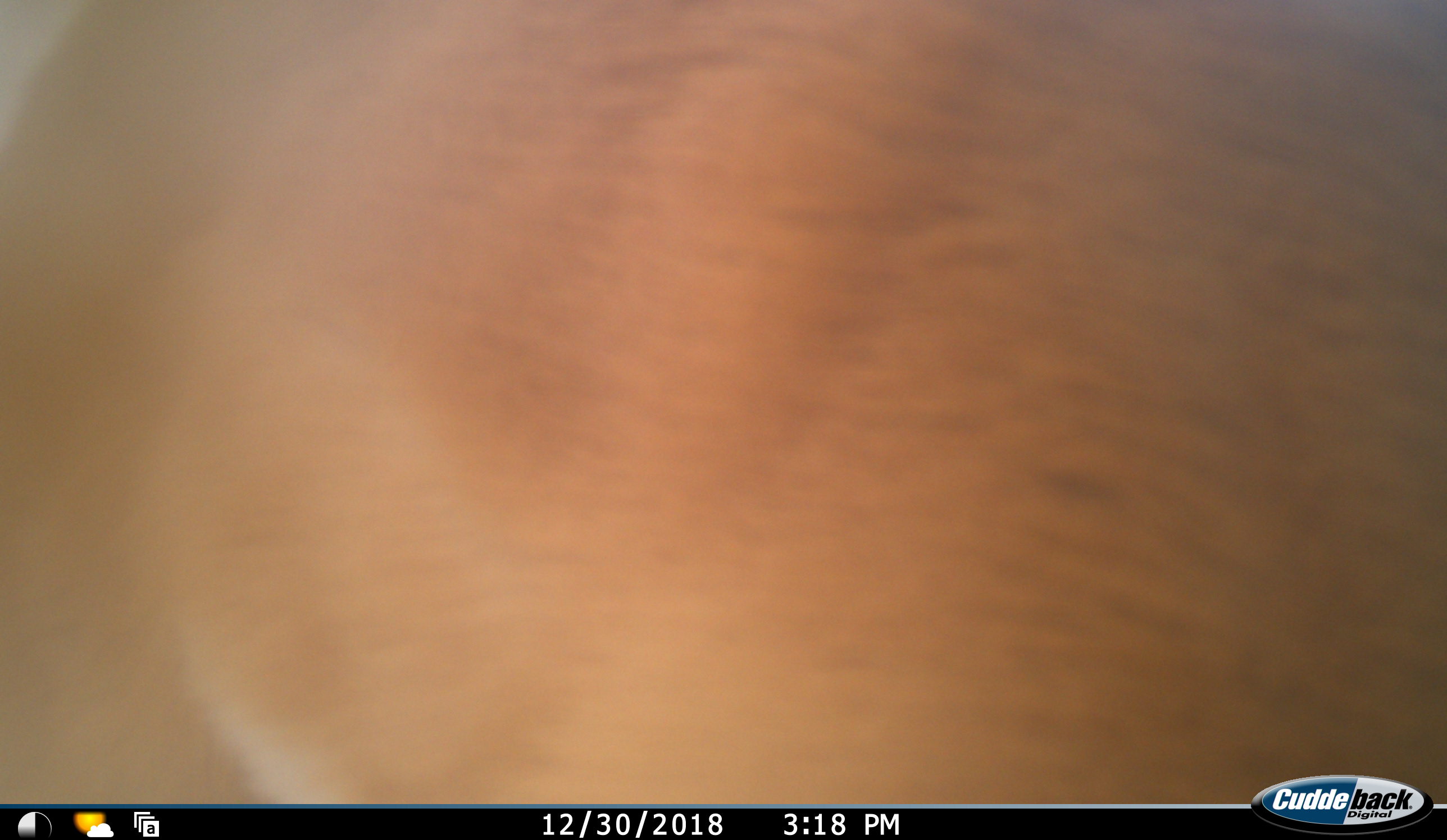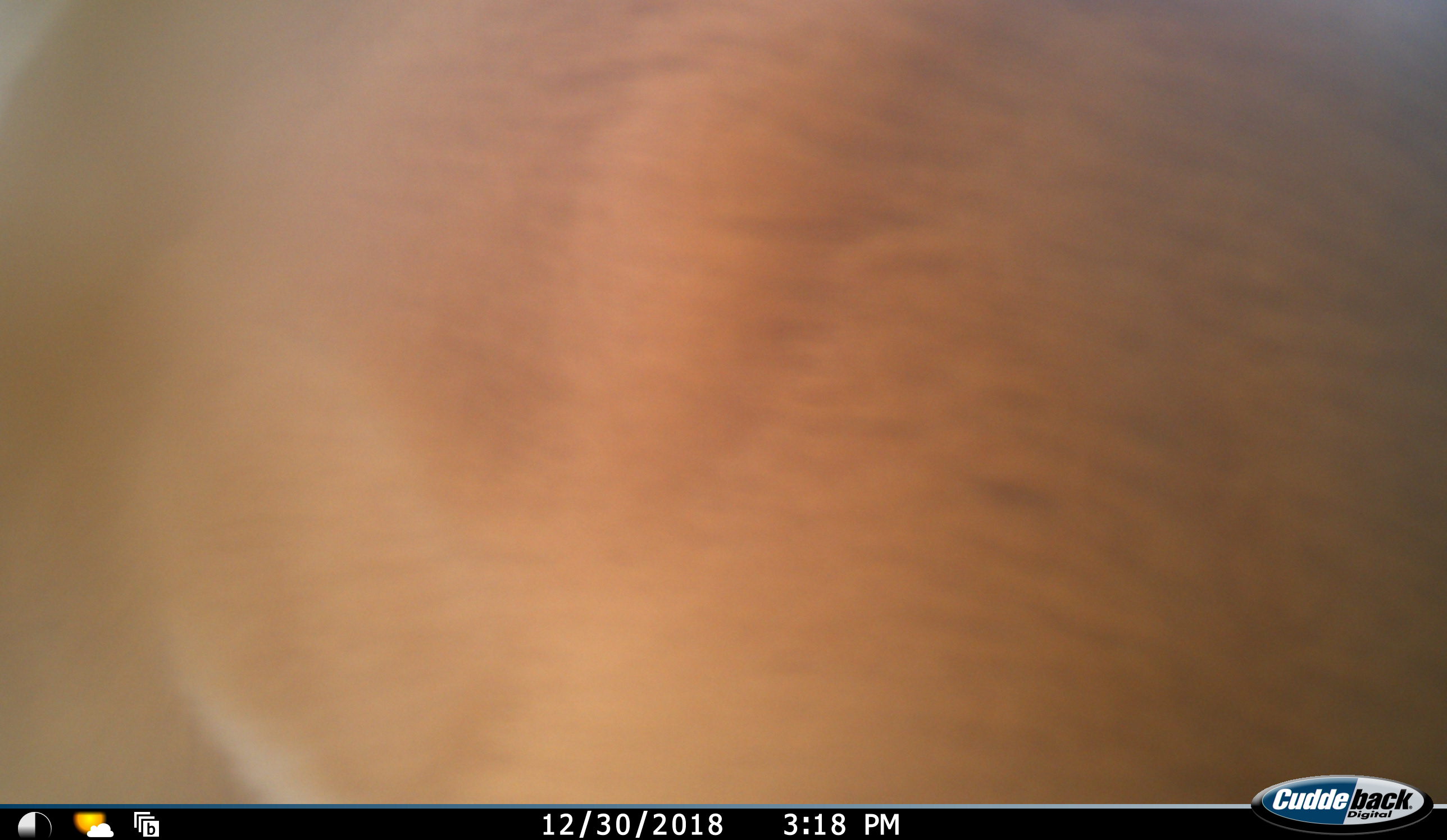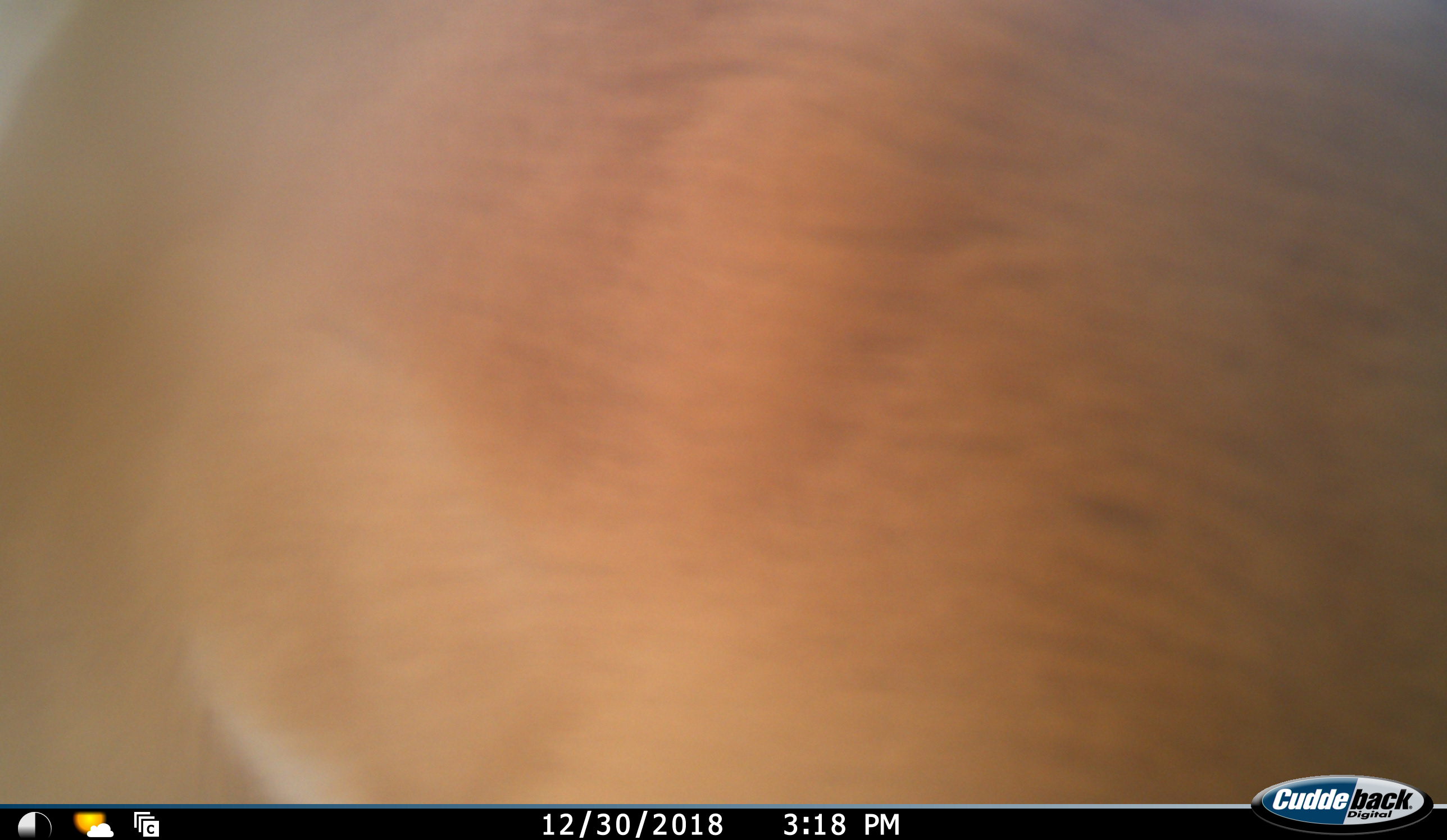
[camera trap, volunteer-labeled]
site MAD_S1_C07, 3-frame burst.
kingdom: Animalia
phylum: Chordata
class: Mammalia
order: Artiodactyla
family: Bovidae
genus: Aepyceros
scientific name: Aepyceros melampus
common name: impala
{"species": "impala (Aepyceros melampus)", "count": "1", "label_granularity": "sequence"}